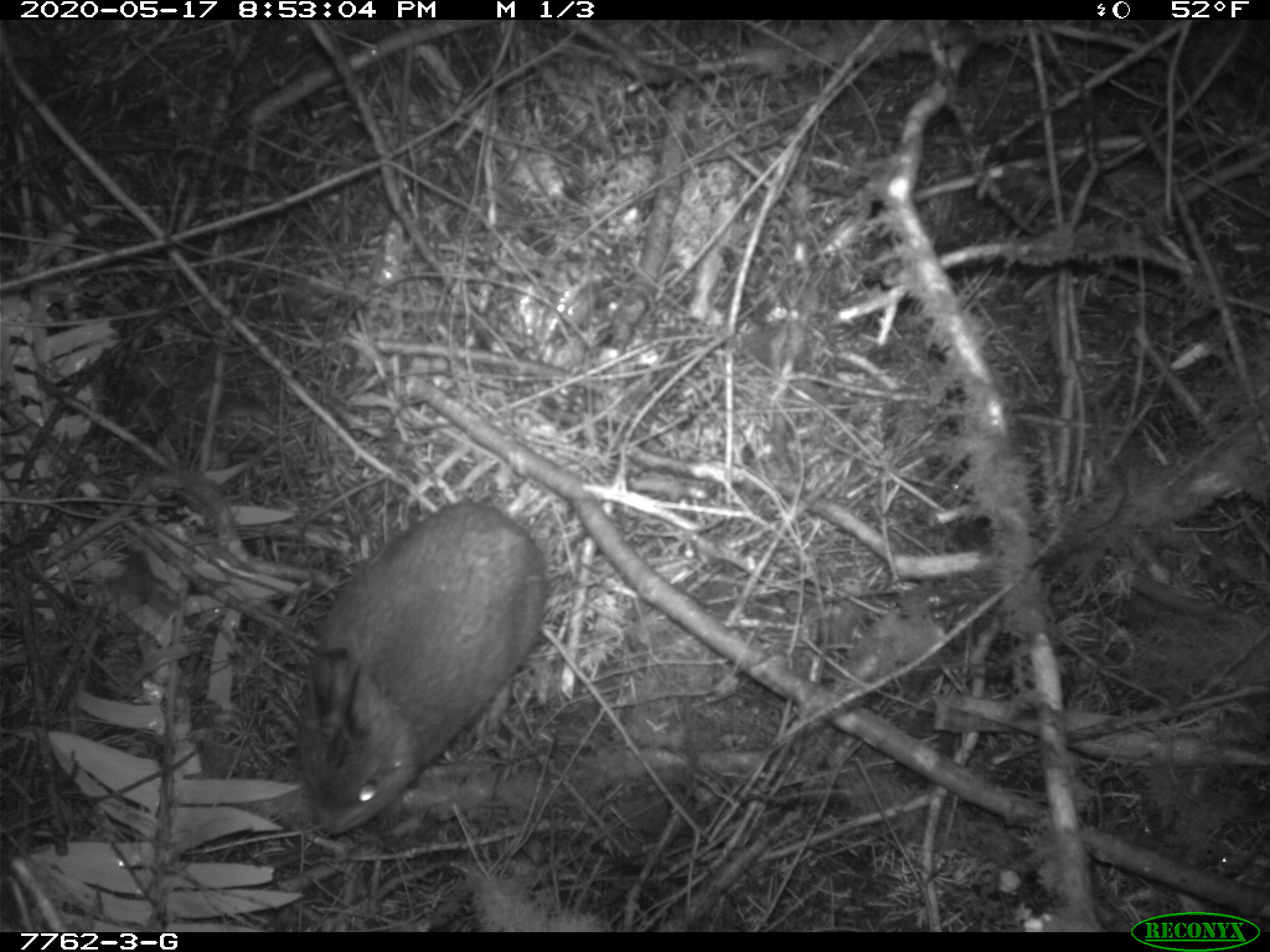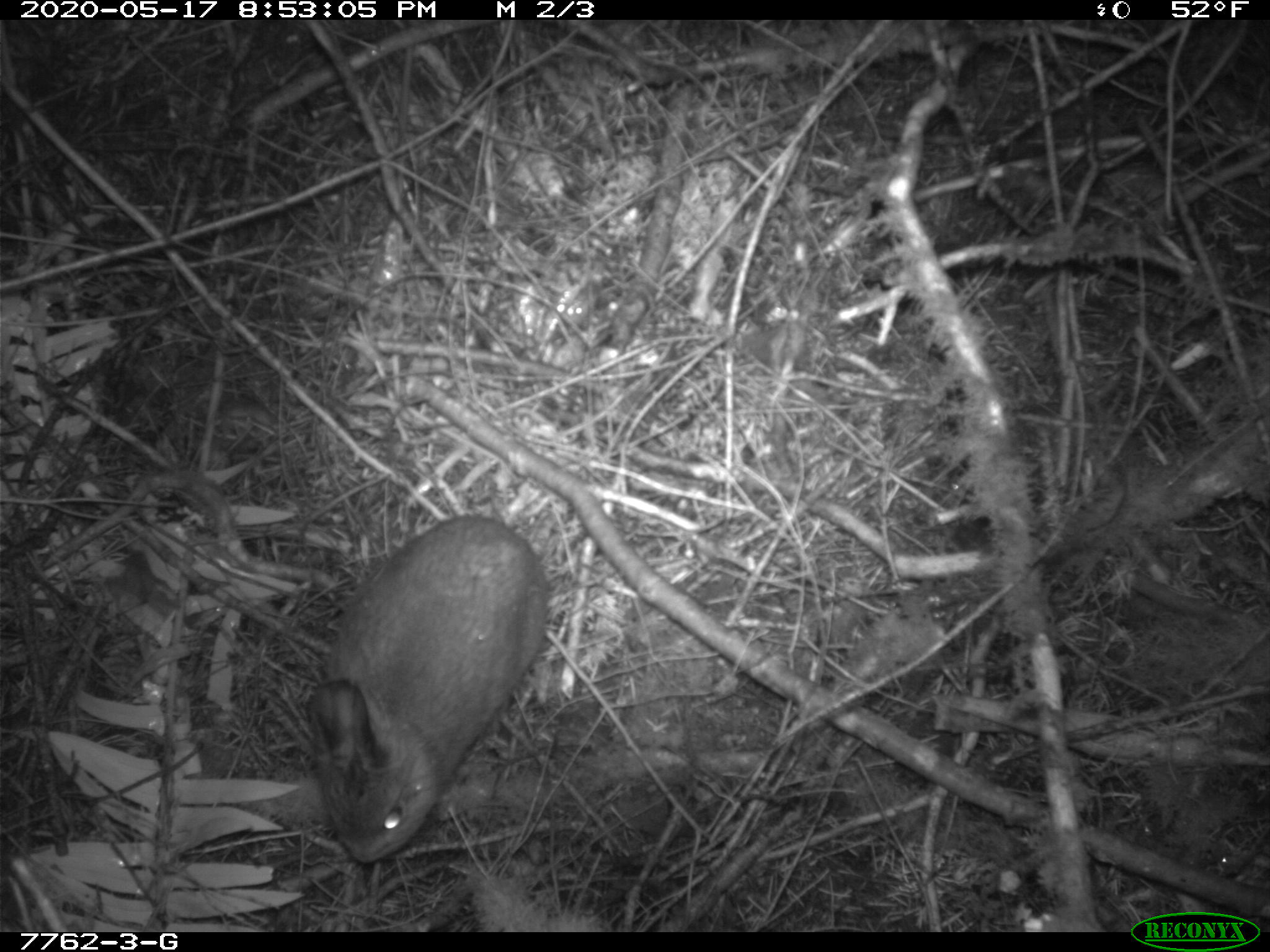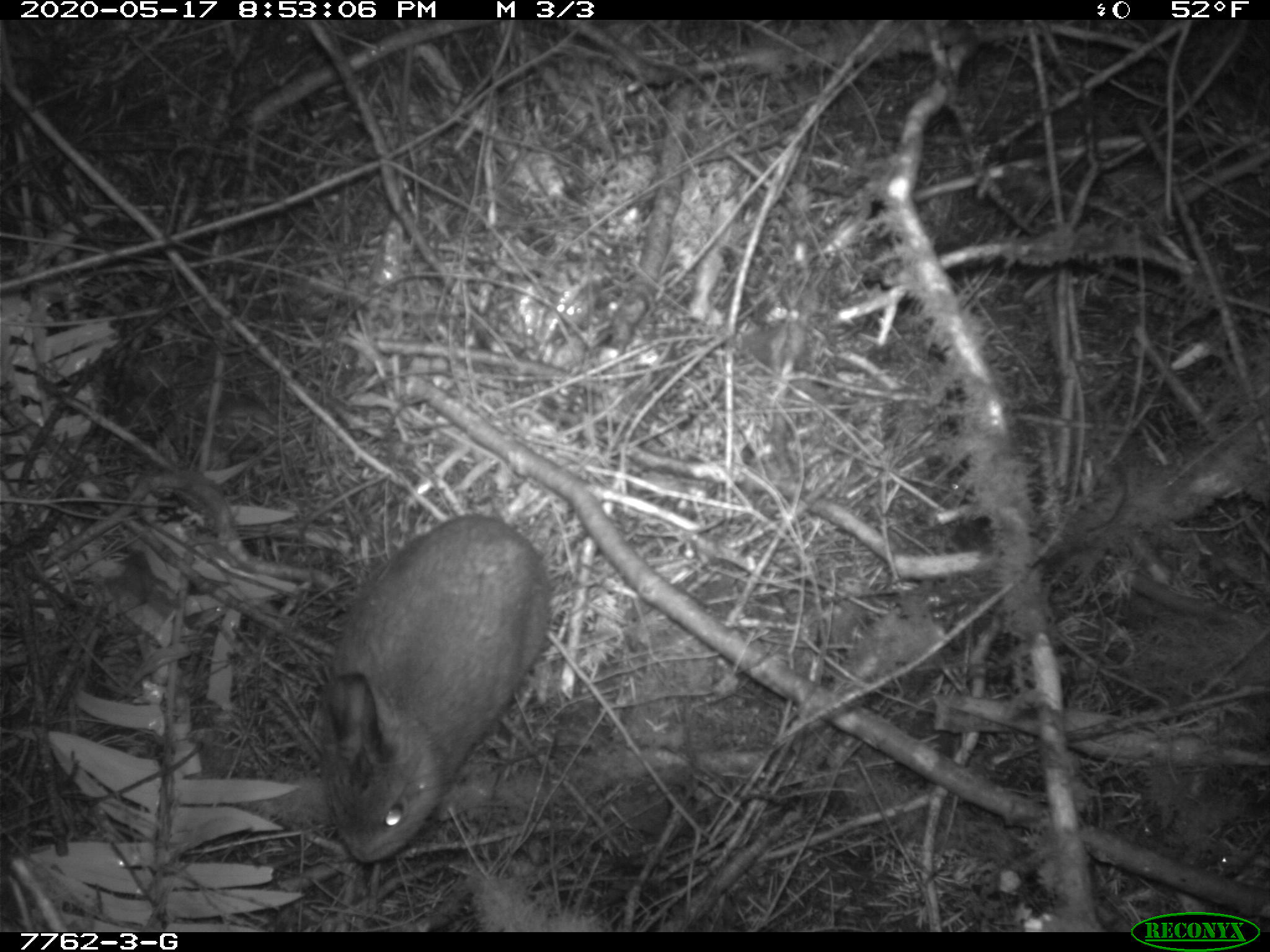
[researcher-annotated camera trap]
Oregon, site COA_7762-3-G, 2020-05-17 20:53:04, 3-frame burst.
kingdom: Animalia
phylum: Chordata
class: Mammalia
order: Lagomorpha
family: Leporidae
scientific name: Leporidae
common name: hares and rabbits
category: leporidae family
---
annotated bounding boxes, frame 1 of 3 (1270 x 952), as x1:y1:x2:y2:
leporidae family: 282:489:549:838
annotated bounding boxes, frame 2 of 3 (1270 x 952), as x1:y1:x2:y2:
leporidae family: 297:513:554:870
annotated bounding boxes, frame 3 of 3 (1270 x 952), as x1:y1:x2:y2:
leporidae family: 316:507:562:875